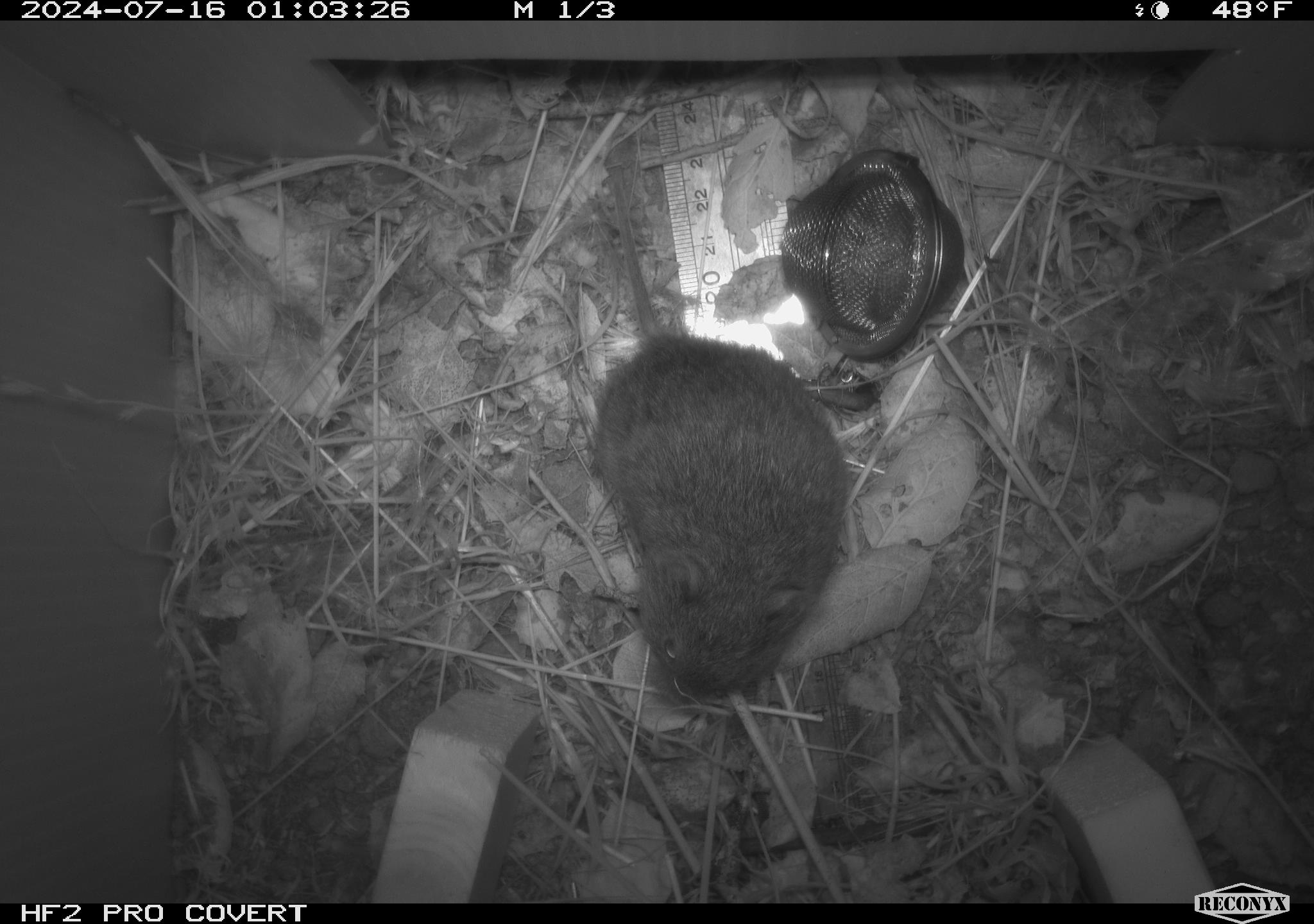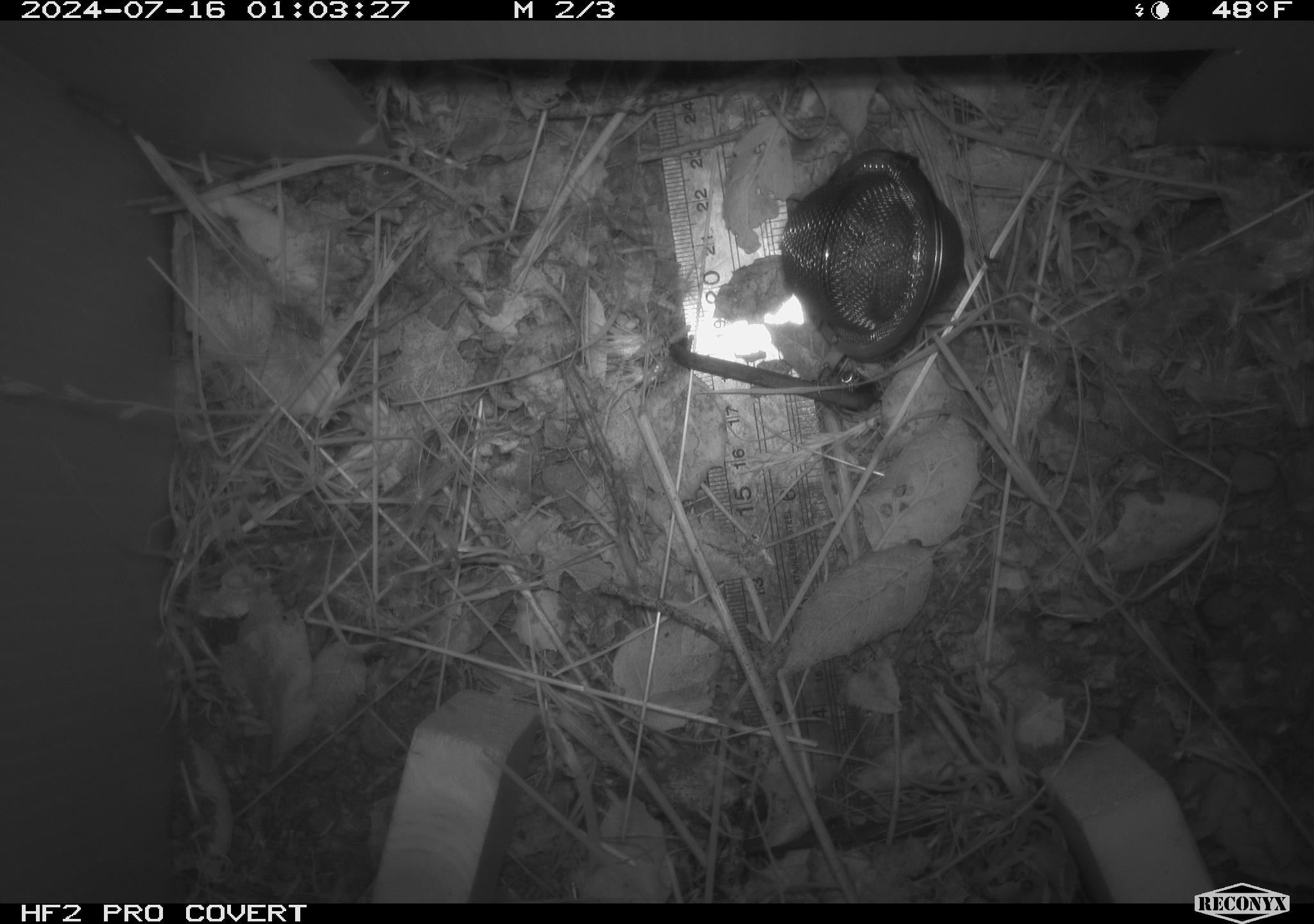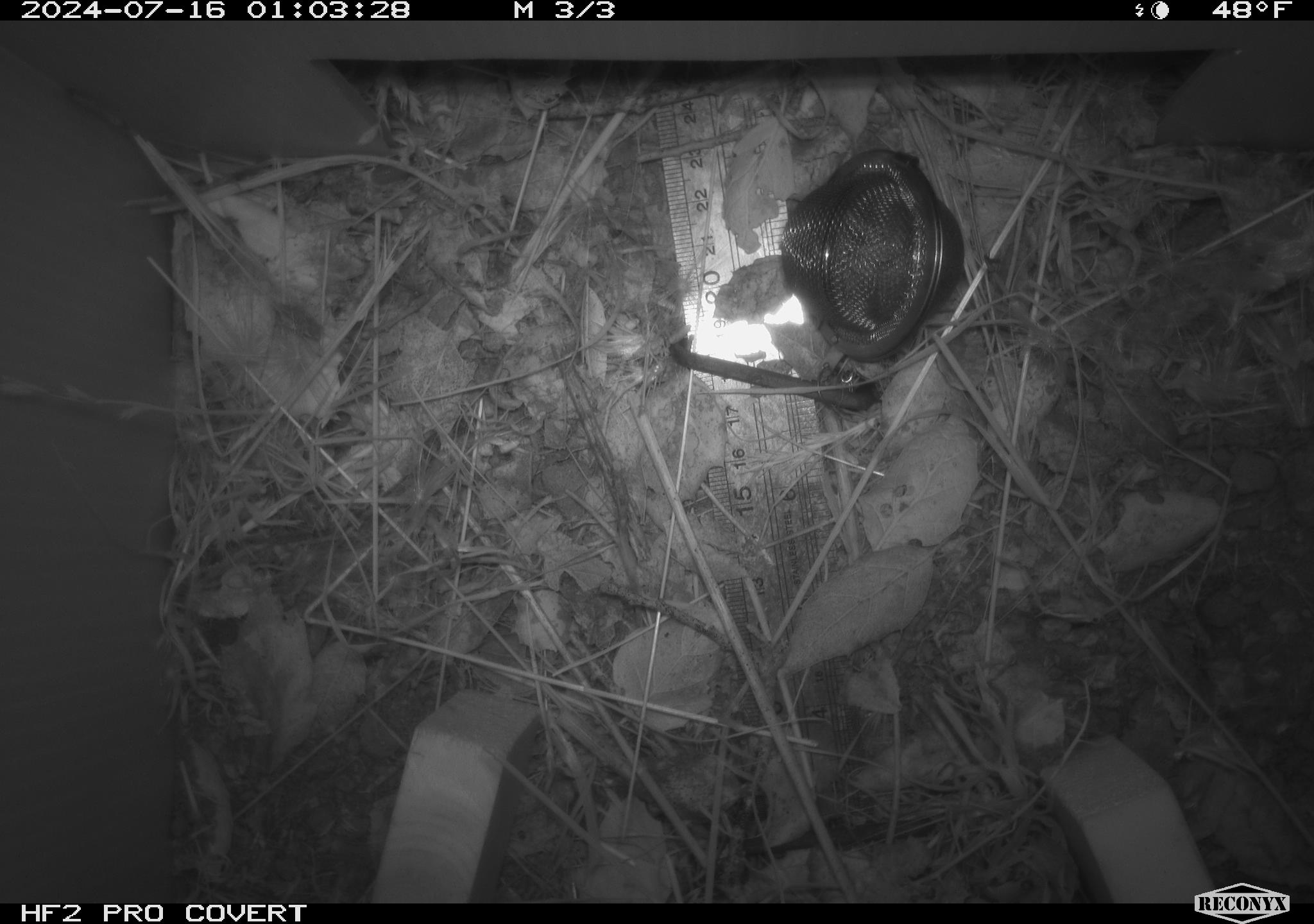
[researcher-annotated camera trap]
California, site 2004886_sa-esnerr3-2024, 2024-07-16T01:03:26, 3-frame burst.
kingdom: Animalia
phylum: Chordata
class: Mammalia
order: Rodentia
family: Cricetidae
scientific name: Cricetidae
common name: hamsters, voles, lemmings, and allies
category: cricetidae family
Cricetidae family (hamsters, voles, lemmings, and allies) (Cricetidae).